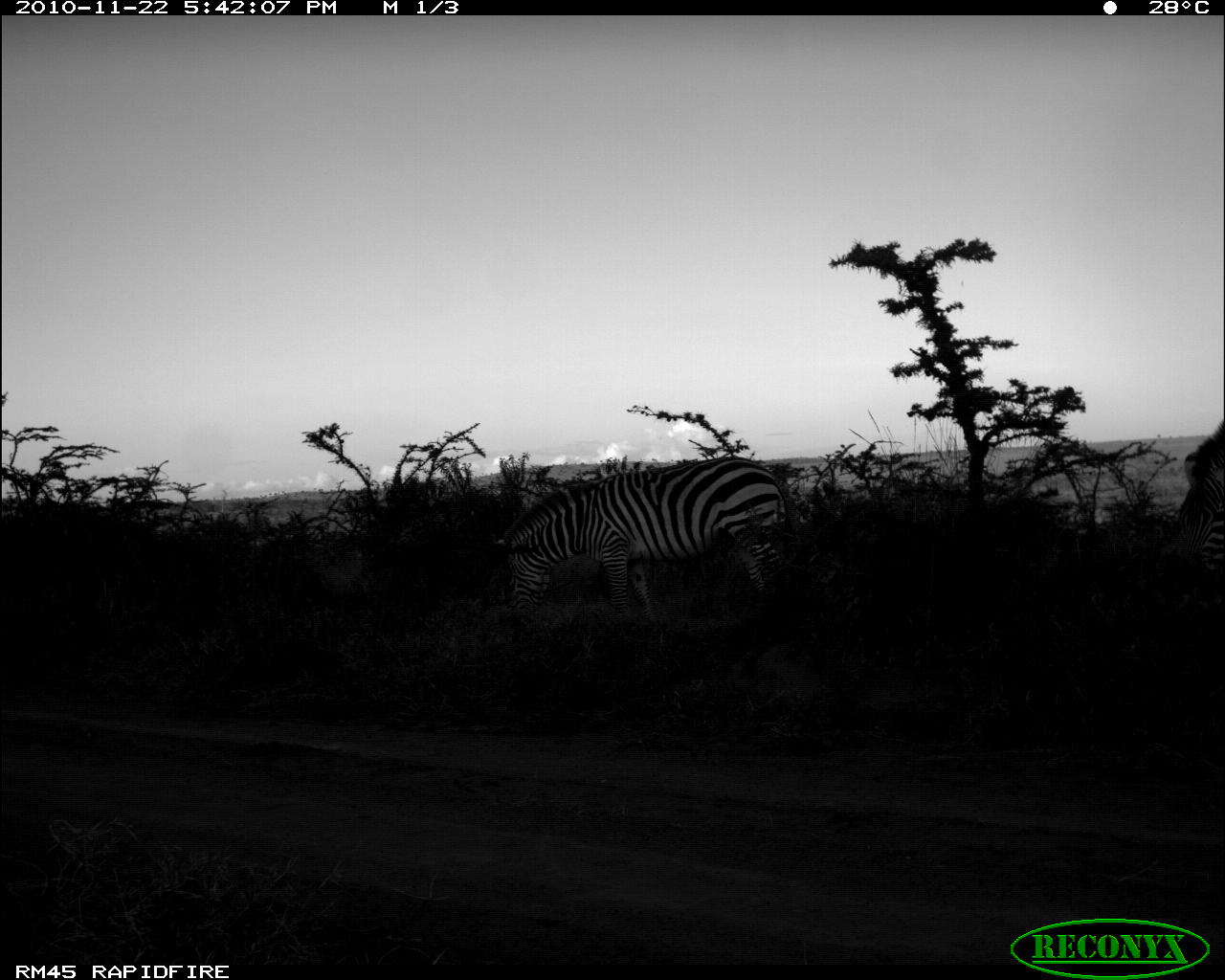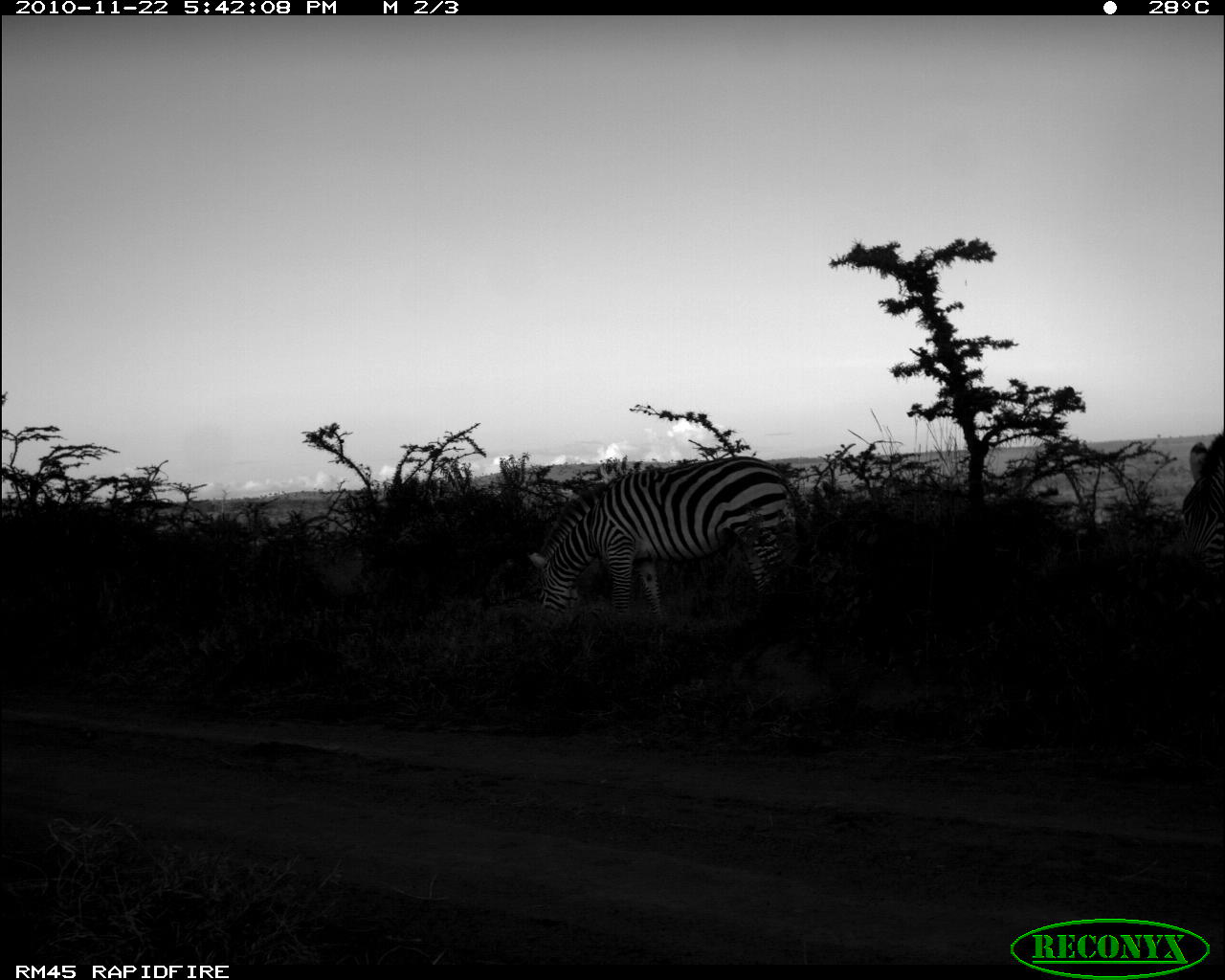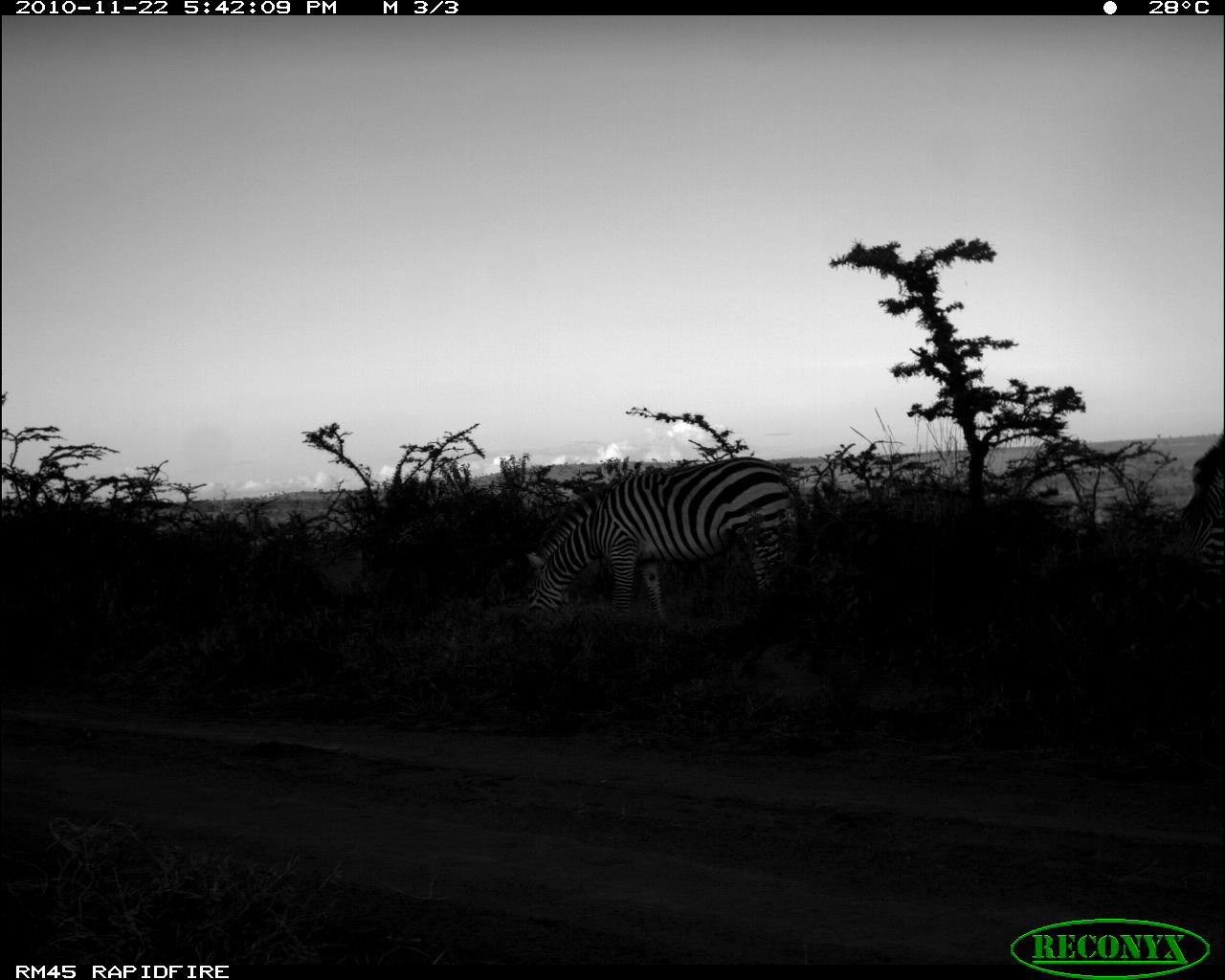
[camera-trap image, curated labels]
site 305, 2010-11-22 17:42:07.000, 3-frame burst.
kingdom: Animalia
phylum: Chordata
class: Mammalia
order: Perissodactyla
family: Equidae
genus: Equus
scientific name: Equus quagga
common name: plains zebra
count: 2